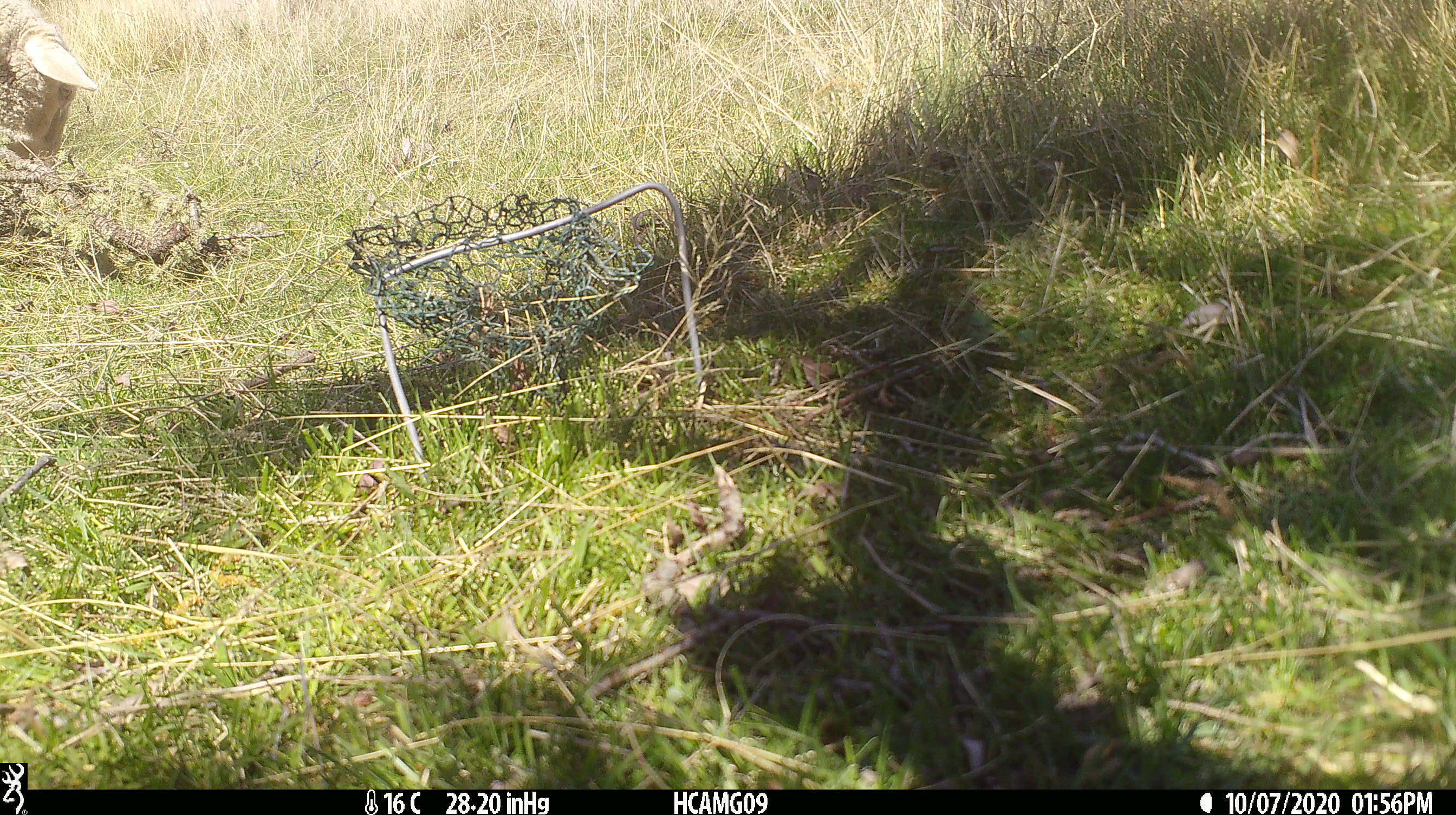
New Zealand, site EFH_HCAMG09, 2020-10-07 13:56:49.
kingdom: Animalia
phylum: Chordata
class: Mammalia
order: Artiodactyla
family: Bovidae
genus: Ovis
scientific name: Ovis aries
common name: domestic sheep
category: sheep